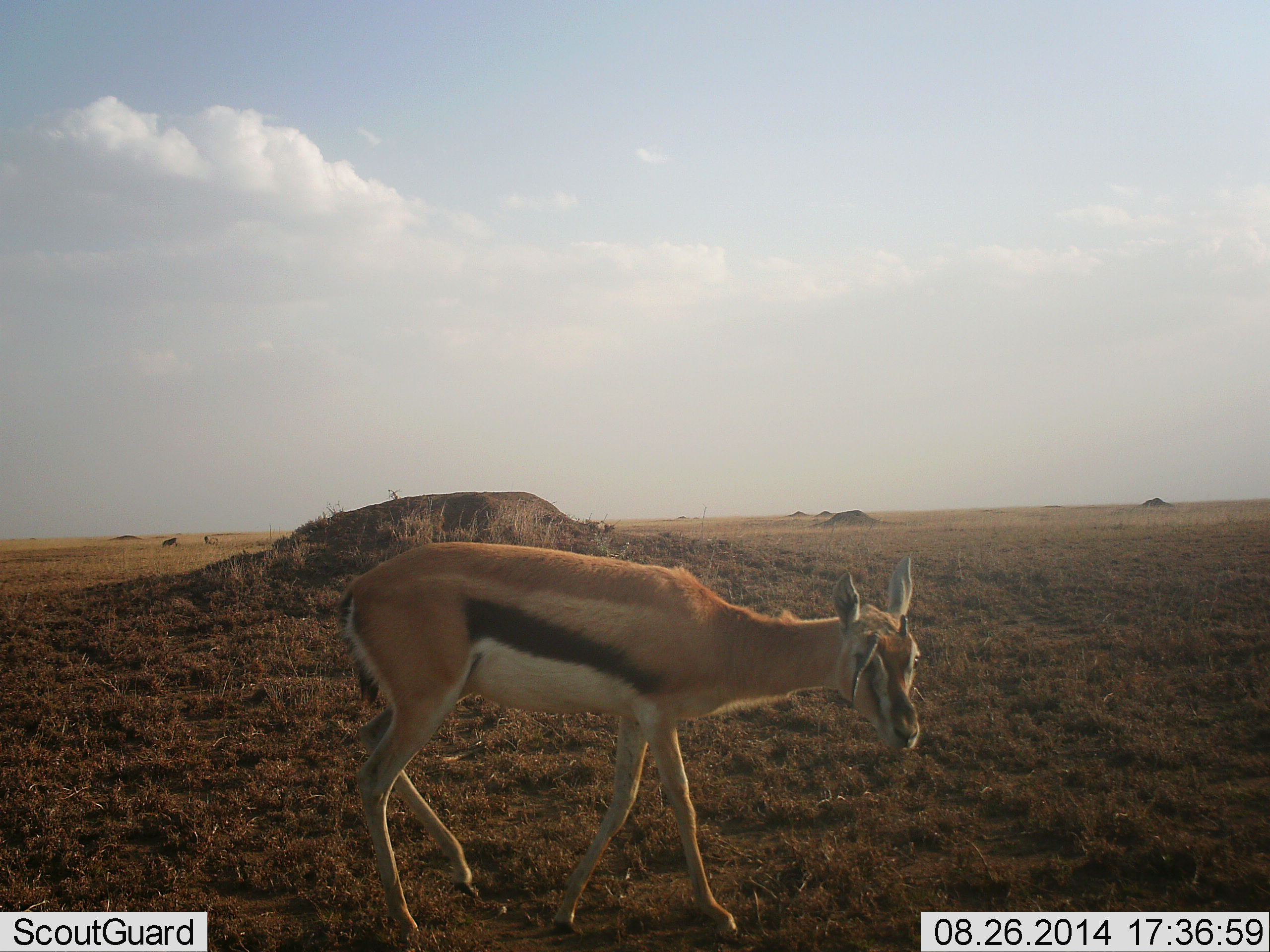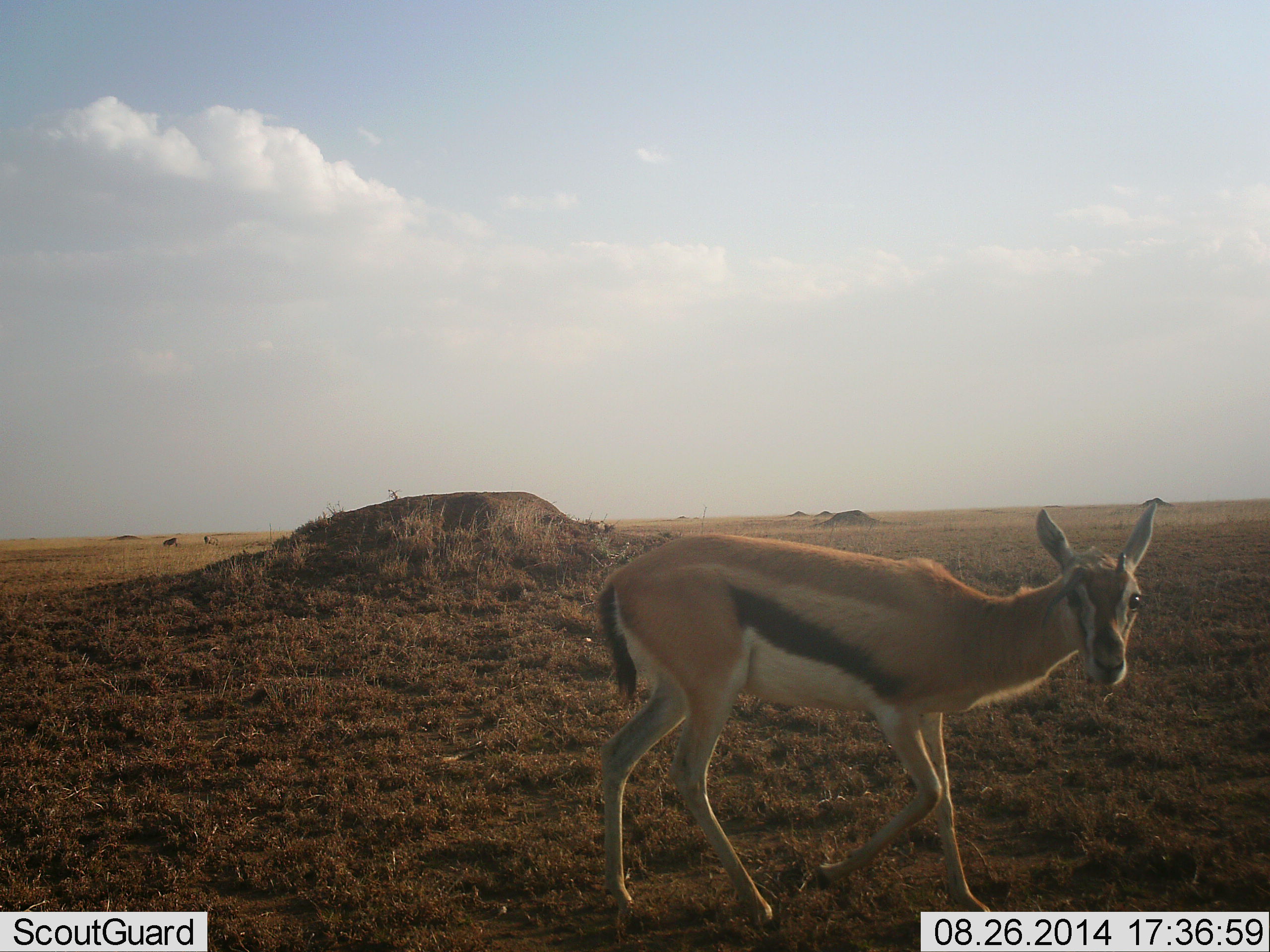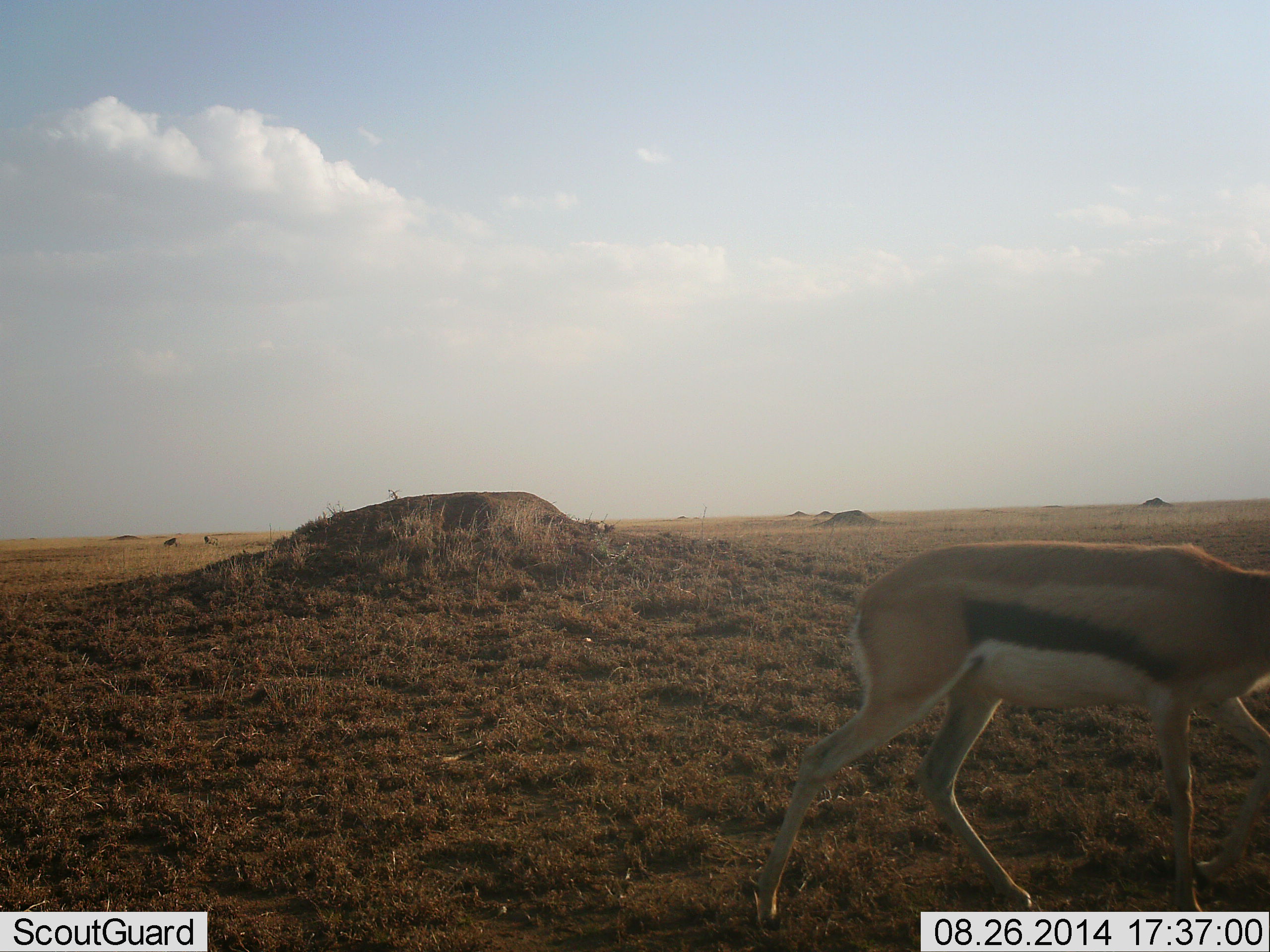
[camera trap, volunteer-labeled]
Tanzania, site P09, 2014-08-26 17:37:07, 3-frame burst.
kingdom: Animalia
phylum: Chordata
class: Mammalia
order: Artiodactyla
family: Bovidae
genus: Eudorcas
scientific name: Eudorcas thomsonii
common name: thomson's gazelle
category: gazellethomsons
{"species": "gazellethomsons (thomson's gazelle) (Eudorcas thomsonii)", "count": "1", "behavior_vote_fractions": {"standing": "20%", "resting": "0%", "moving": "80%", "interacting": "0%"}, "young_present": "0%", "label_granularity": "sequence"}